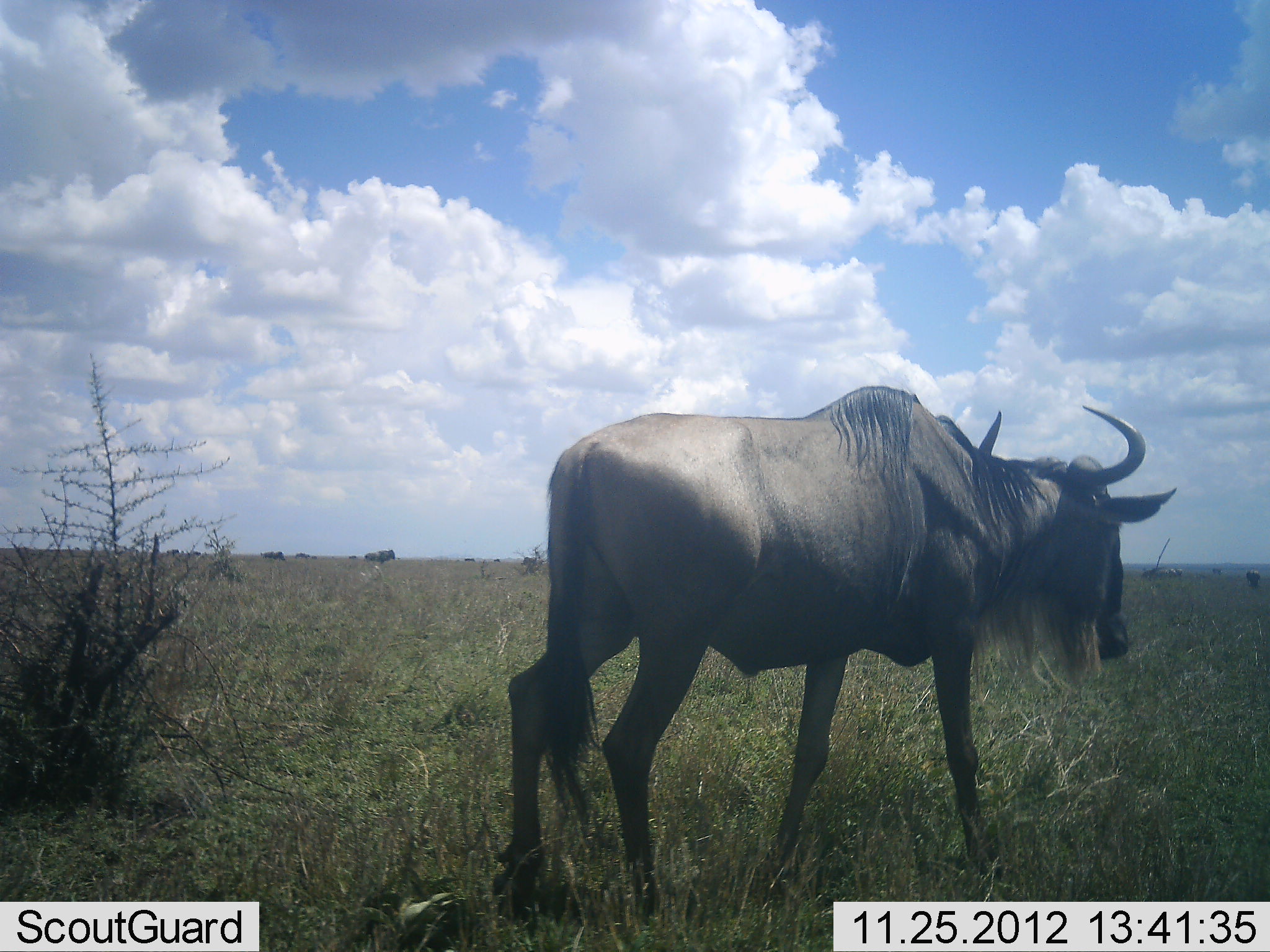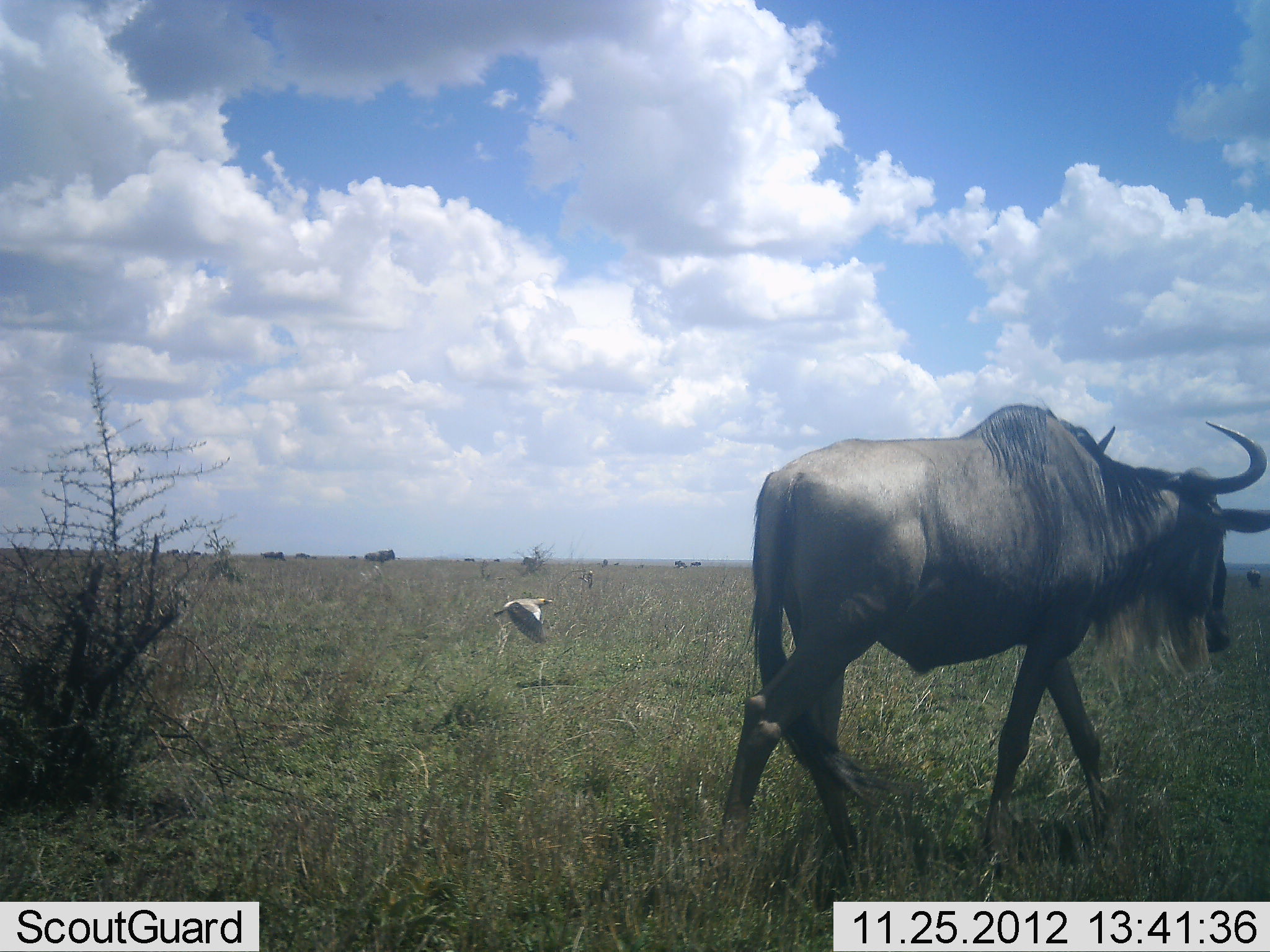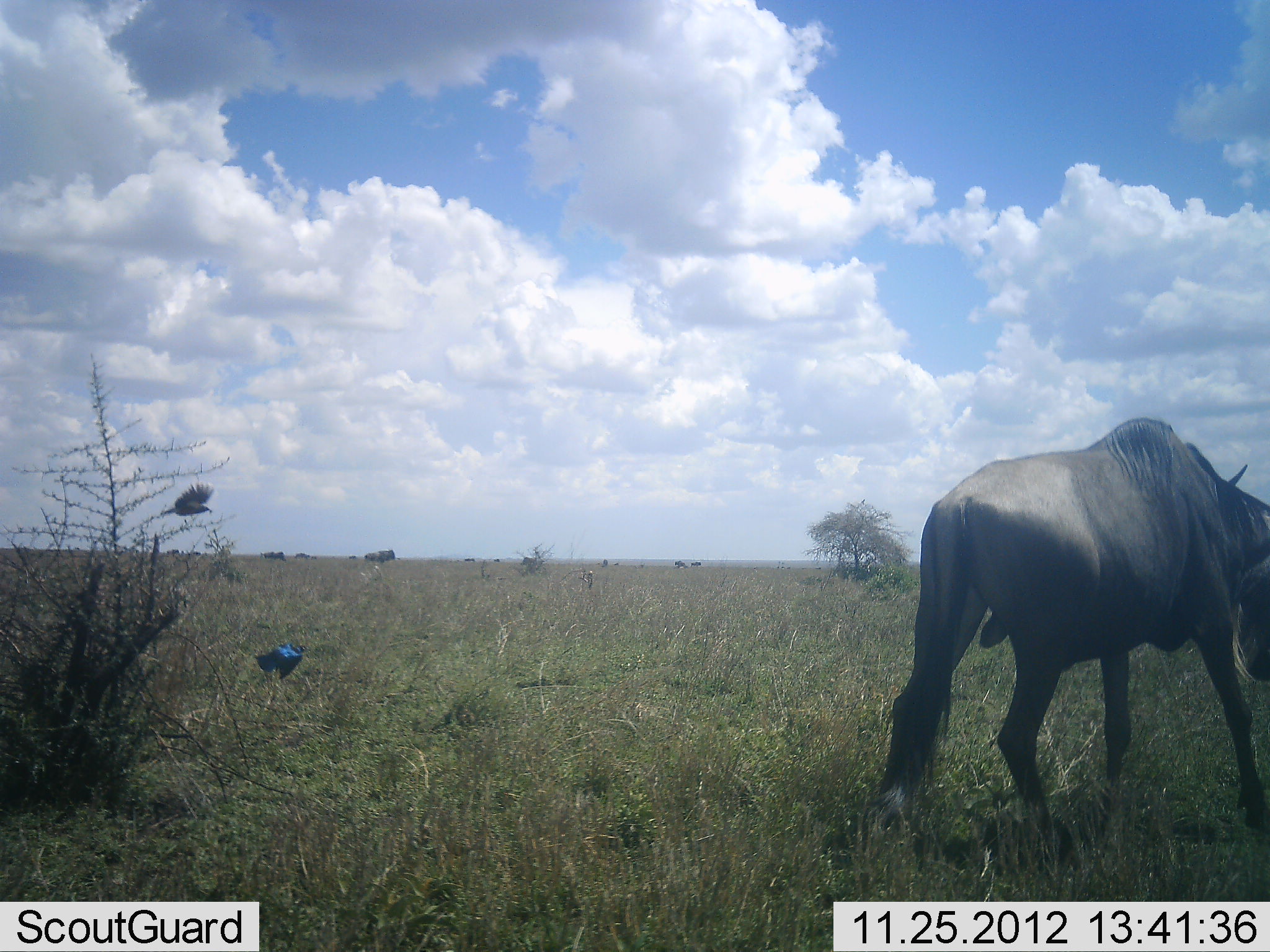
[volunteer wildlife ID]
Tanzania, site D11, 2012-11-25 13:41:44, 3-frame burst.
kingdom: Animalia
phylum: Chordata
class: Aves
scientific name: Aves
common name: bird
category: otherbird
Otherbird (bird) (Aves), count 3. Behavior (volunteer vote fractions): standing 0%, resting 0%, moving 100%, interacting 0%. Young present (vote fraction): 0%. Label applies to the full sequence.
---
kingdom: Animalia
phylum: Chordata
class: Mammalia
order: Artiodactyla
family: Bovidae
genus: Connochaetes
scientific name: Connochaetes taurinus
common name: blue wildebeest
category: wildebeest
Wildebeest (blue wildebeest) (Connochaetes taurinus), count 1. Behavior (volunteer vote fractions): standing 24%, resting 0%, moving 100%, interacting 0%. Young present (vote fraction): 0%. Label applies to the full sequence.